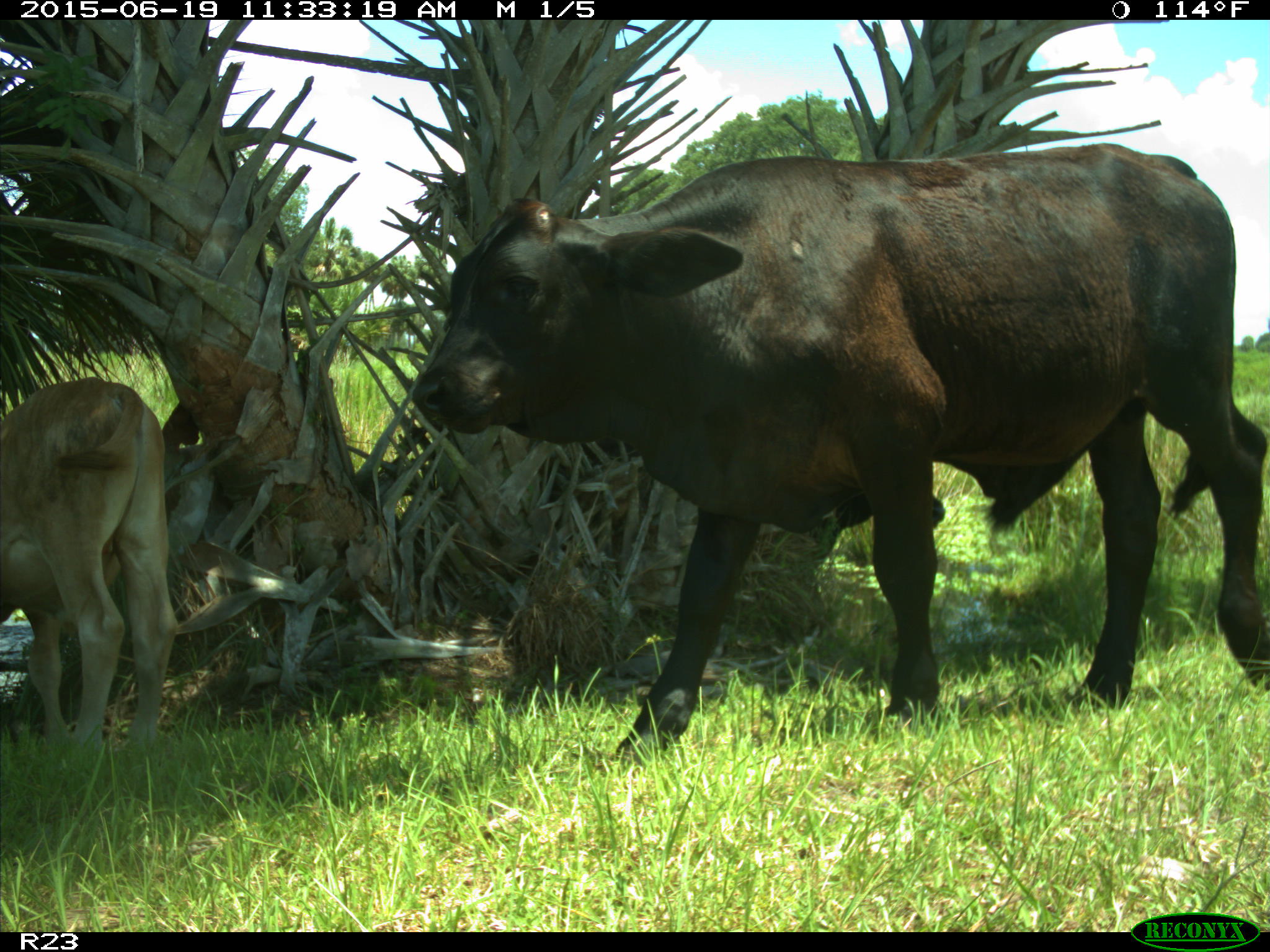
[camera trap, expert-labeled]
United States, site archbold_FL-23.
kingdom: Animalia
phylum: Chordata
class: Mammalia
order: Artiodactyla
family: Bovidae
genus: Bos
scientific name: Bos taurus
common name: domestic cow